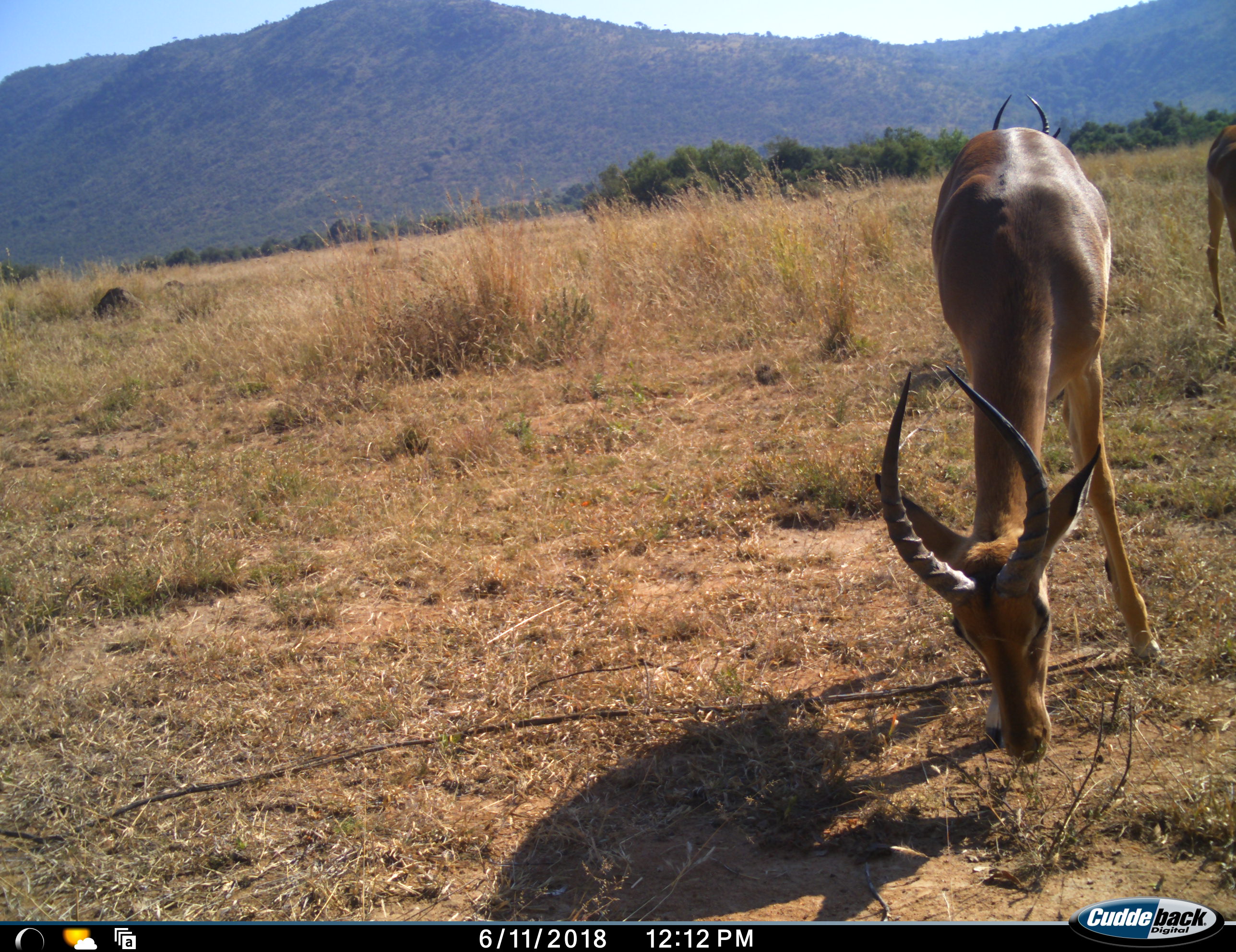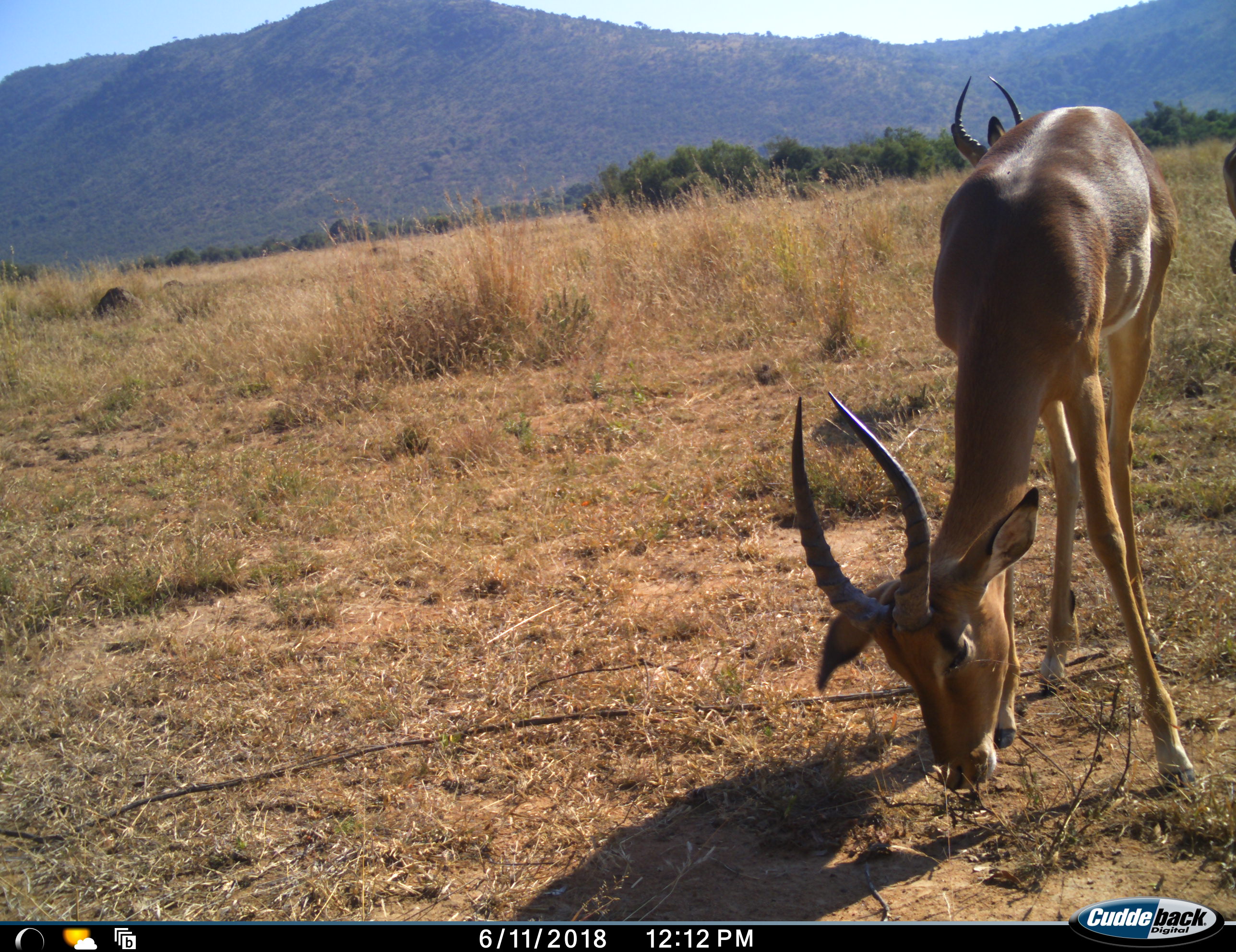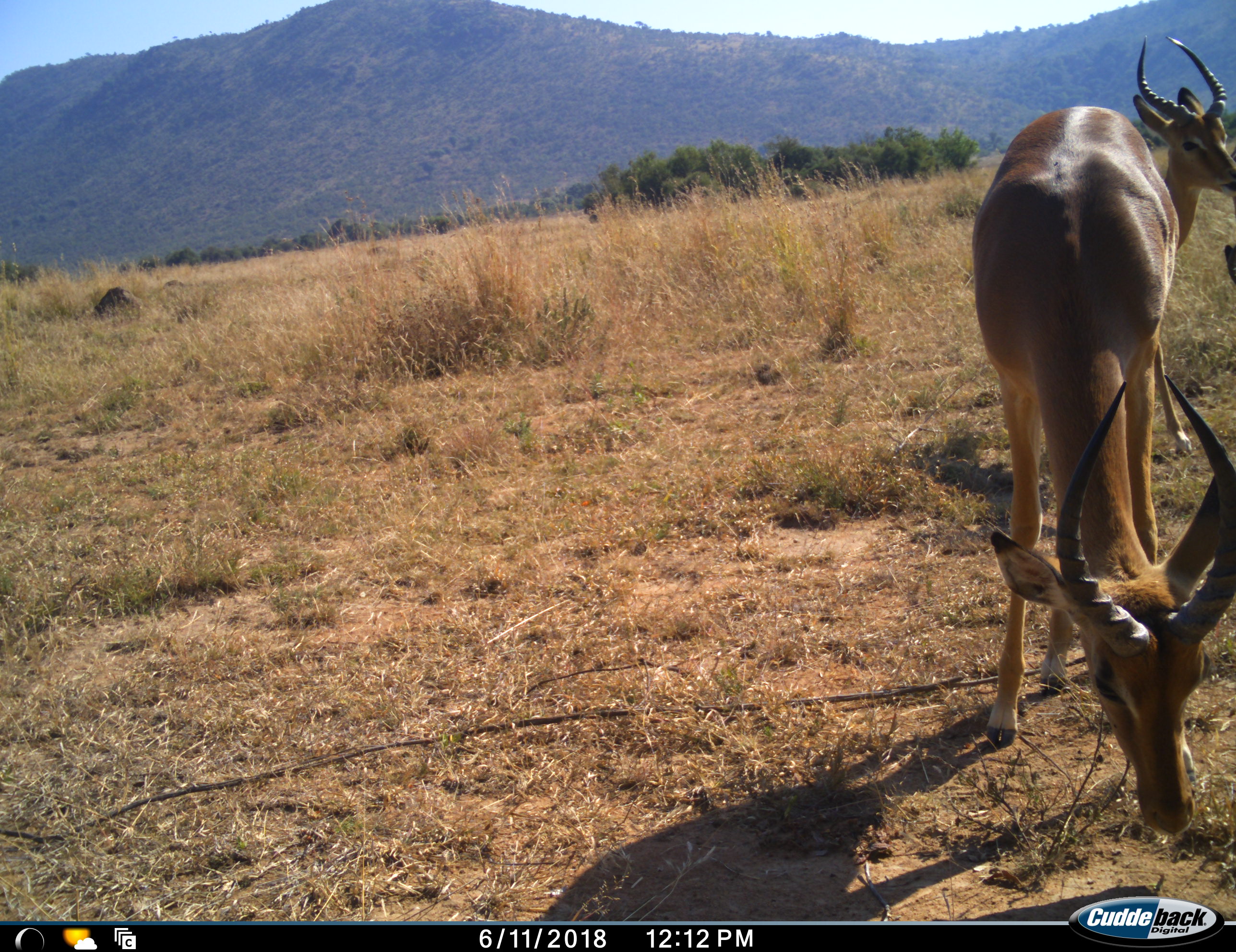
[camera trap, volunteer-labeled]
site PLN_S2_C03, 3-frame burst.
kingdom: Animalia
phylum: Chordata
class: Mammalia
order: Artiodactyla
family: Bovidae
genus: Aepyceros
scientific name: Aepyceros melampus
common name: impala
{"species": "impala (Aepyceros melampus)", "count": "3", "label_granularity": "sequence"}